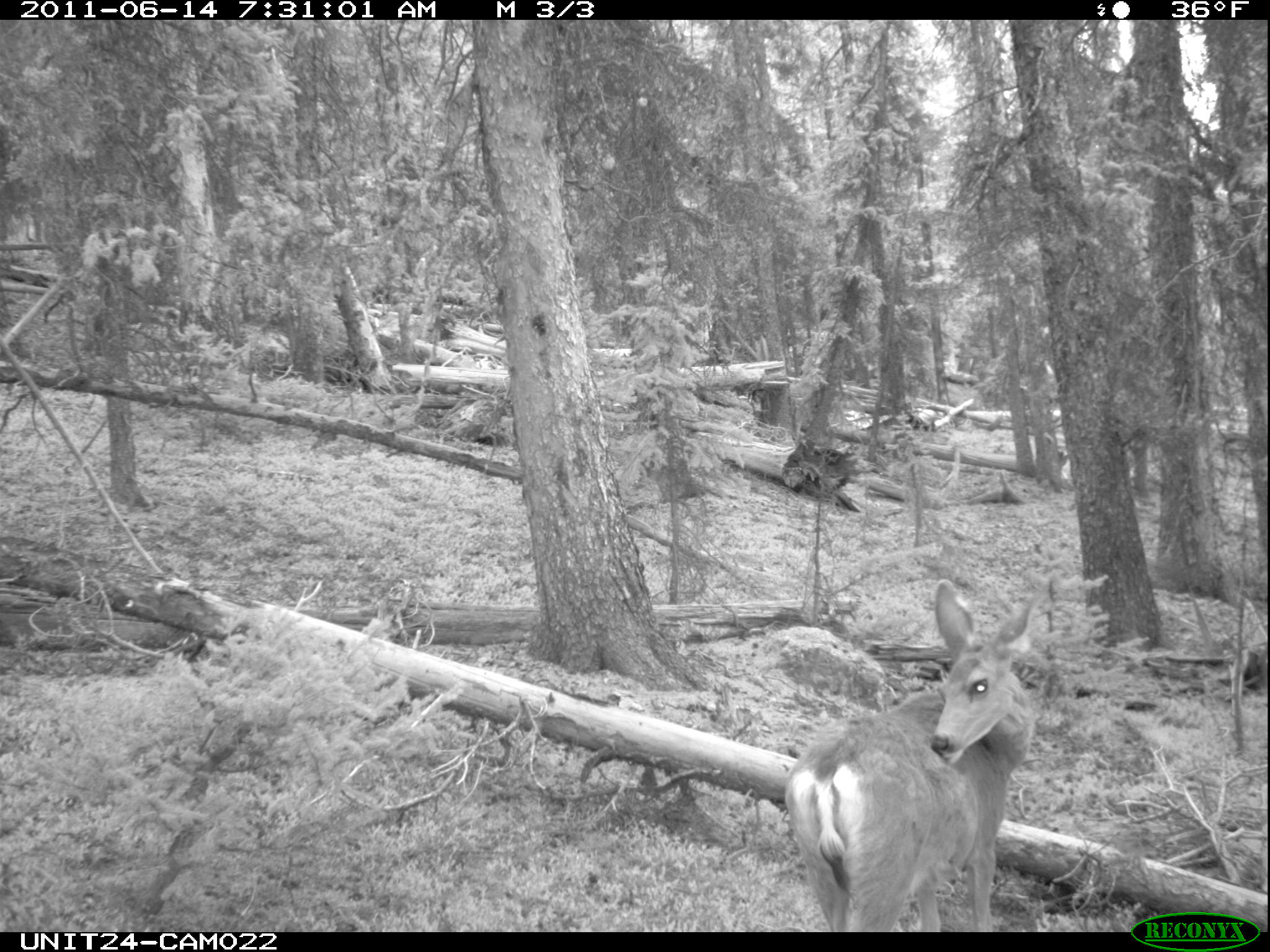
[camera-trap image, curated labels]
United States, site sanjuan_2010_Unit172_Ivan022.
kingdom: Animalia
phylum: Chordata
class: Mammalia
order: Artiodactyla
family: Cervidae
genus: Odocoileus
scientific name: Odocoileus hemionus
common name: mule deer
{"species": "Odocoileus hemionus (mule deer)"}